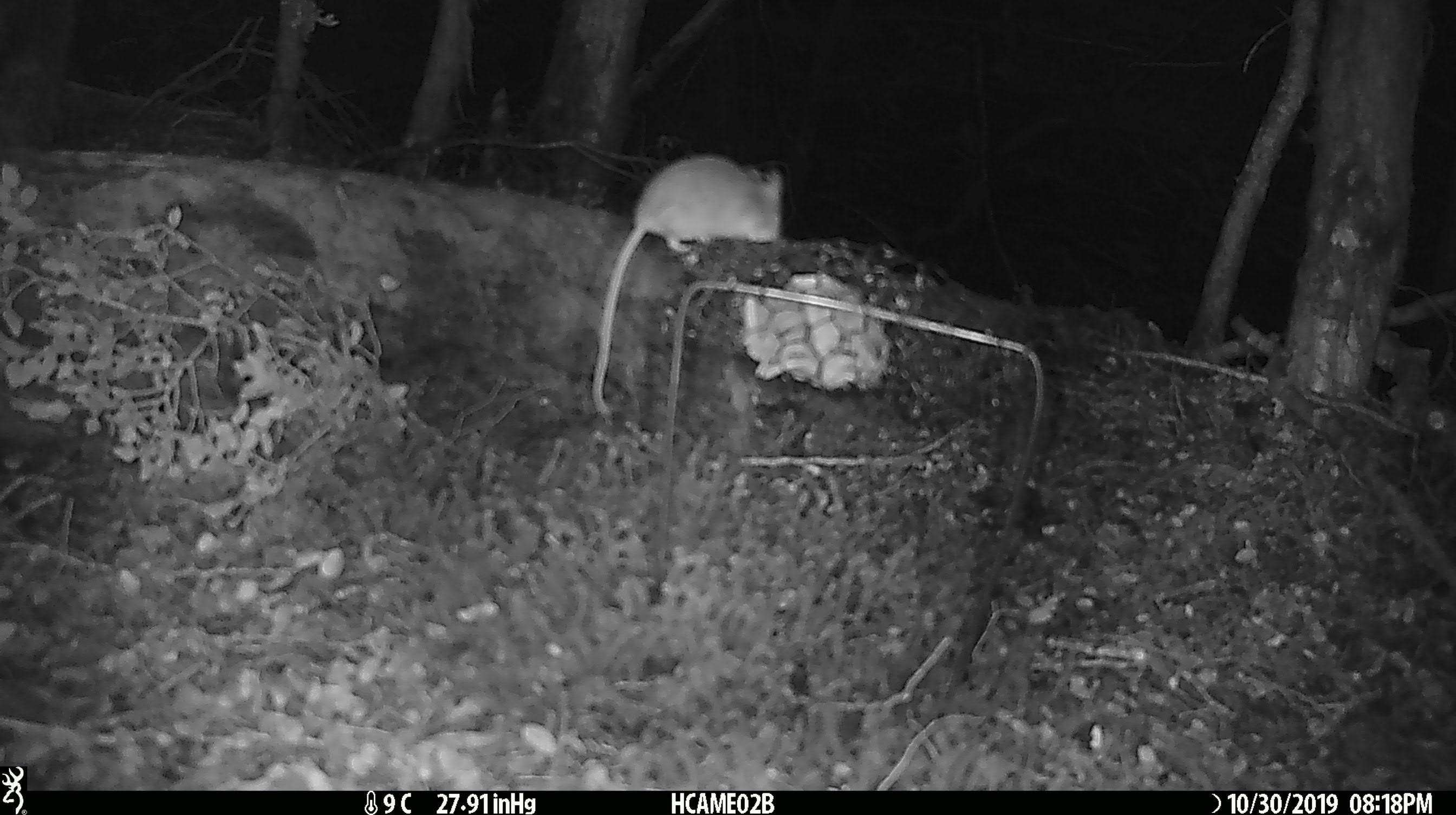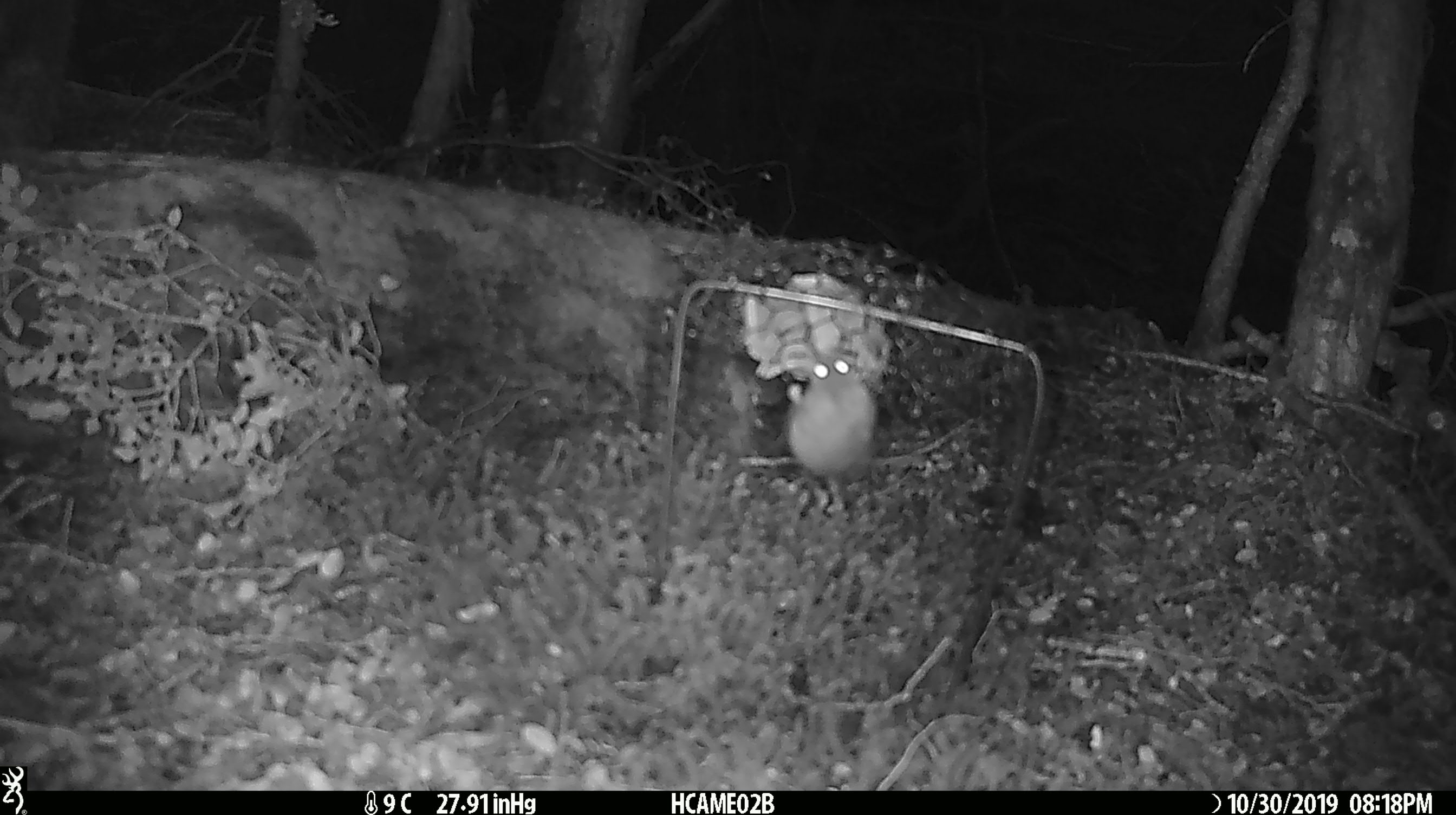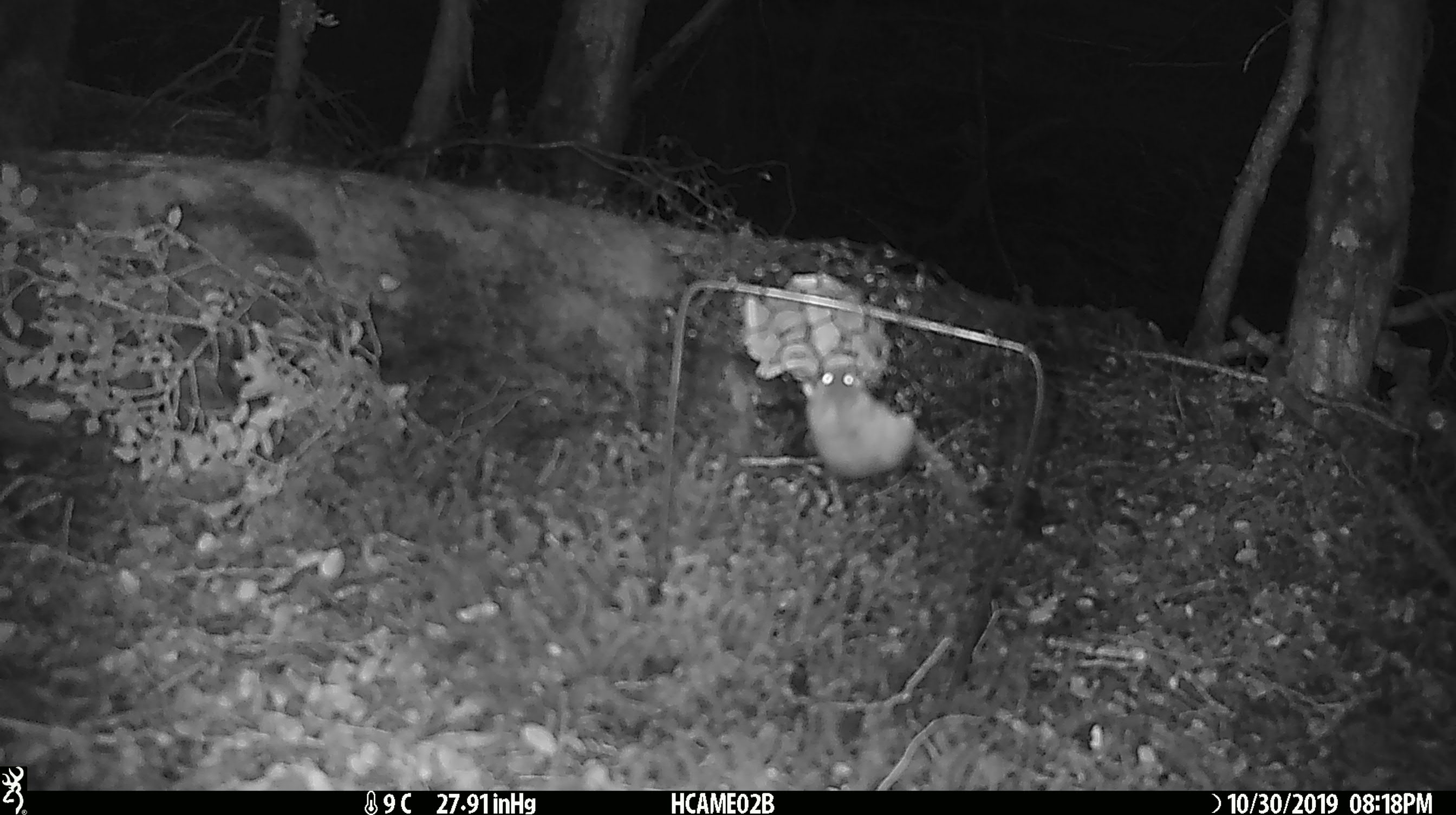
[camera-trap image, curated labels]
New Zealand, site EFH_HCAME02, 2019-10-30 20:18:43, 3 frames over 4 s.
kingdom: Animalia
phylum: Chordata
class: Mammalia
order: Rodentia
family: Muridae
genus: Mus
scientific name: Mus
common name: mouse